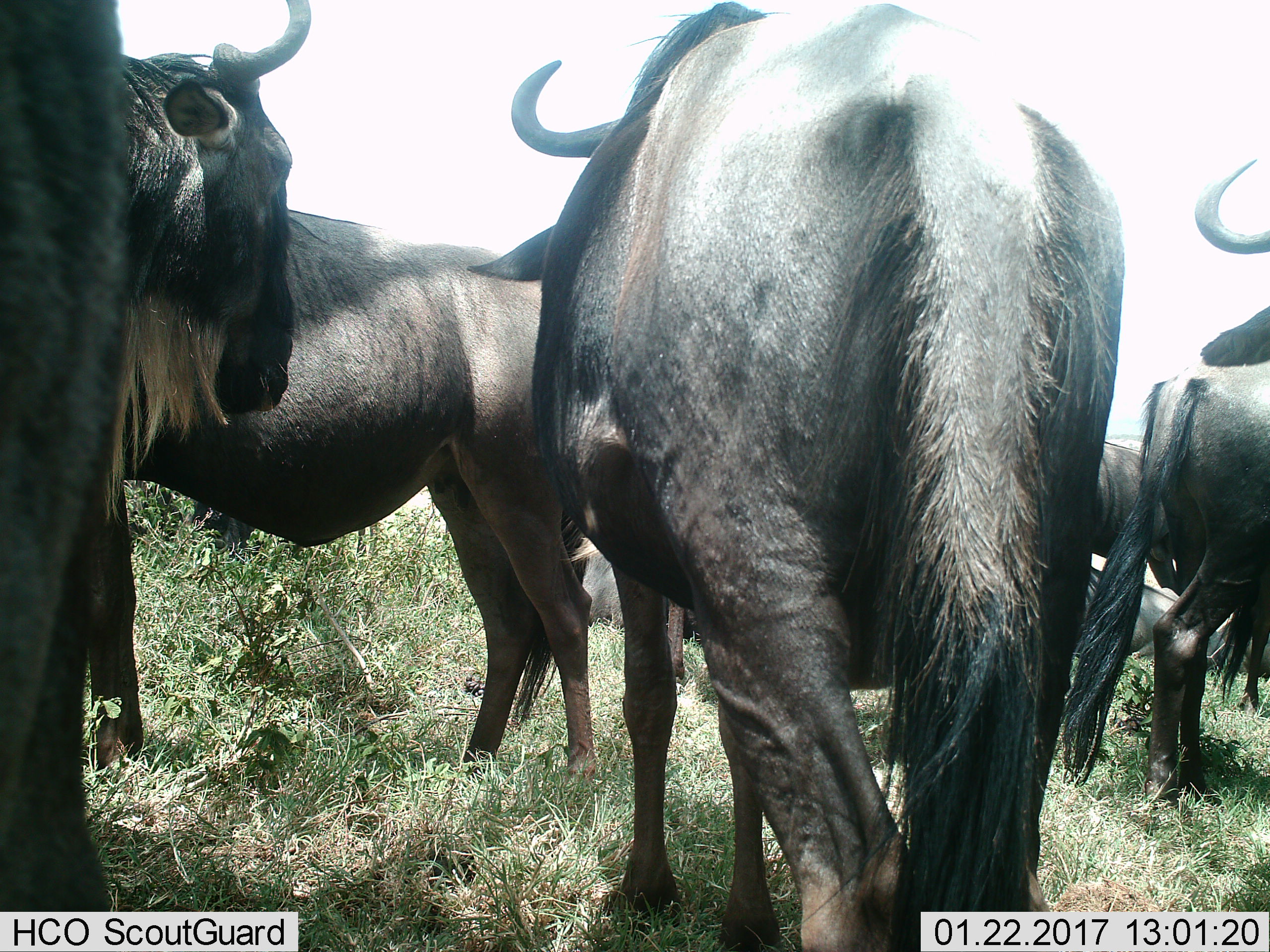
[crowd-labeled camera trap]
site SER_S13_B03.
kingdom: Animalia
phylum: Chordata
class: Mammalia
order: Artiodactyla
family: Bovidae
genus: Connochaetes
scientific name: Connochaetes taurinus taurinus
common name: blue wildebeest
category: wildebeestblue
Wildebeestblue (blue wildebeest) (Connochaetes taurinus taurinus), count 6. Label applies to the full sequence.